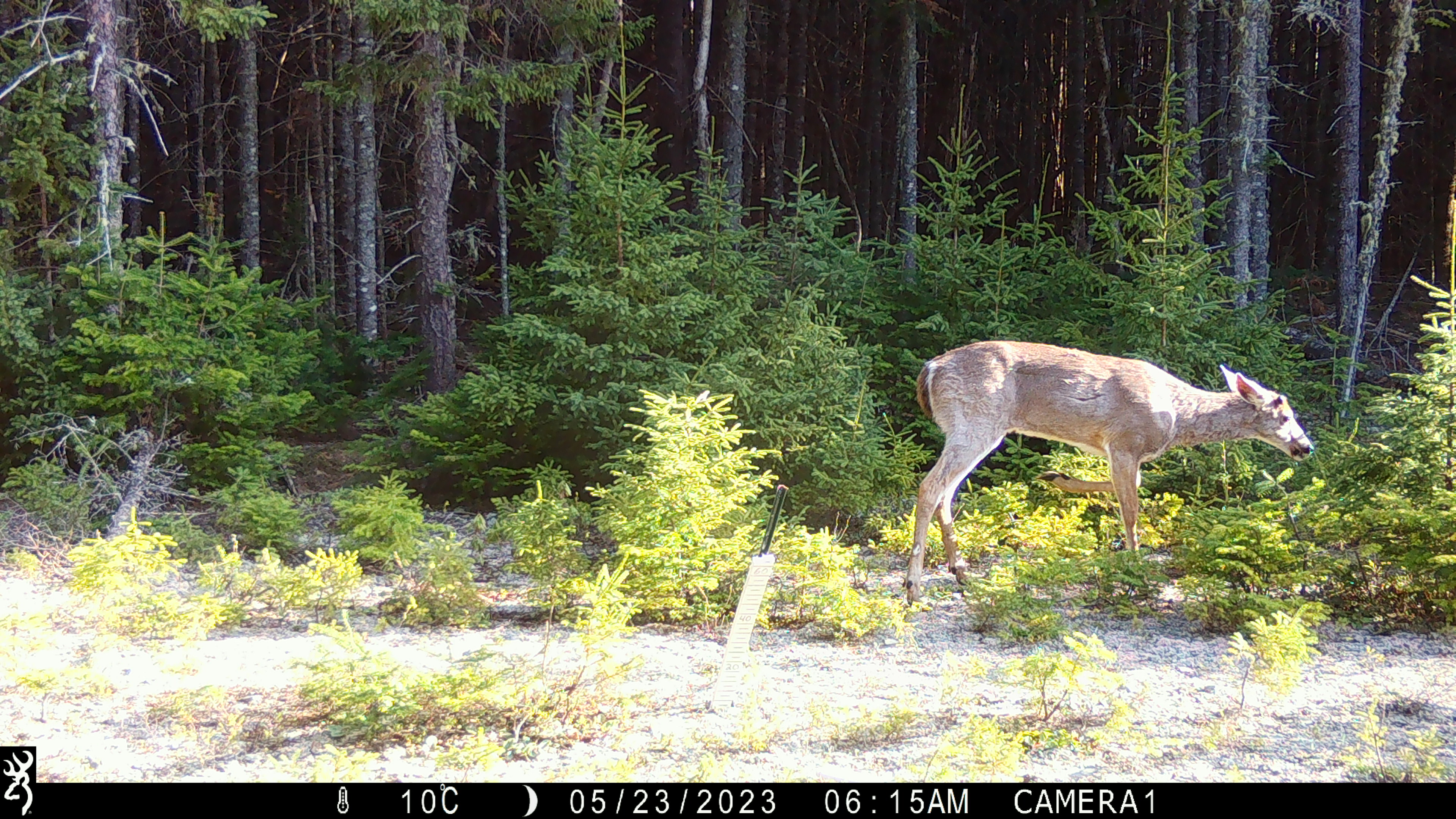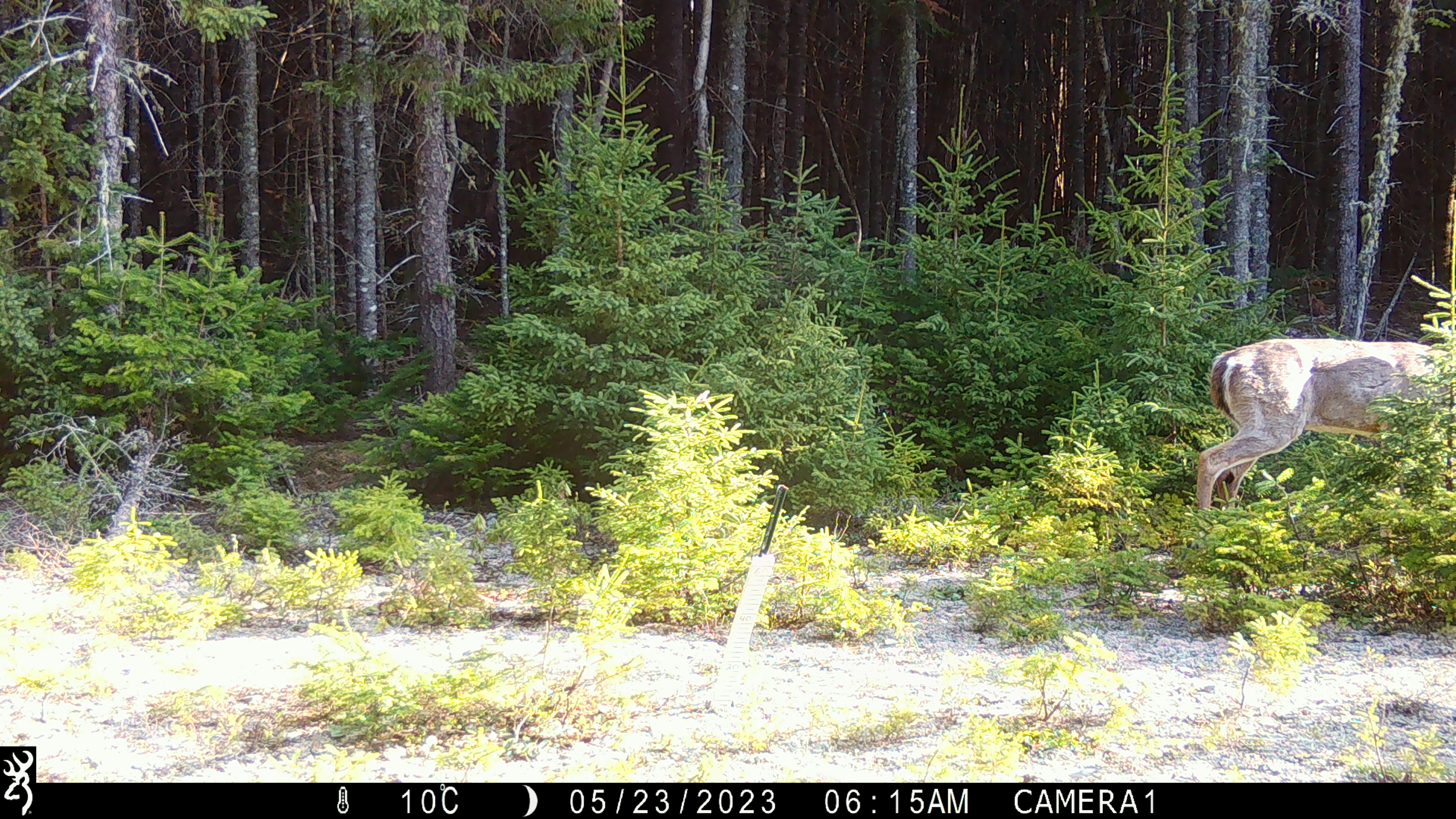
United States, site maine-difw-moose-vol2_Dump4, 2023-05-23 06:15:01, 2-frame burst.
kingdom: Animalia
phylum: Chordata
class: Mammalia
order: Artiodactyla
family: Cervidae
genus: Odocoileus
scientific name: Odocoileus virginianus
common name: white-tailed deer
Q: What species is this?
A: White-tailed deer (Odocoileus virginianus).